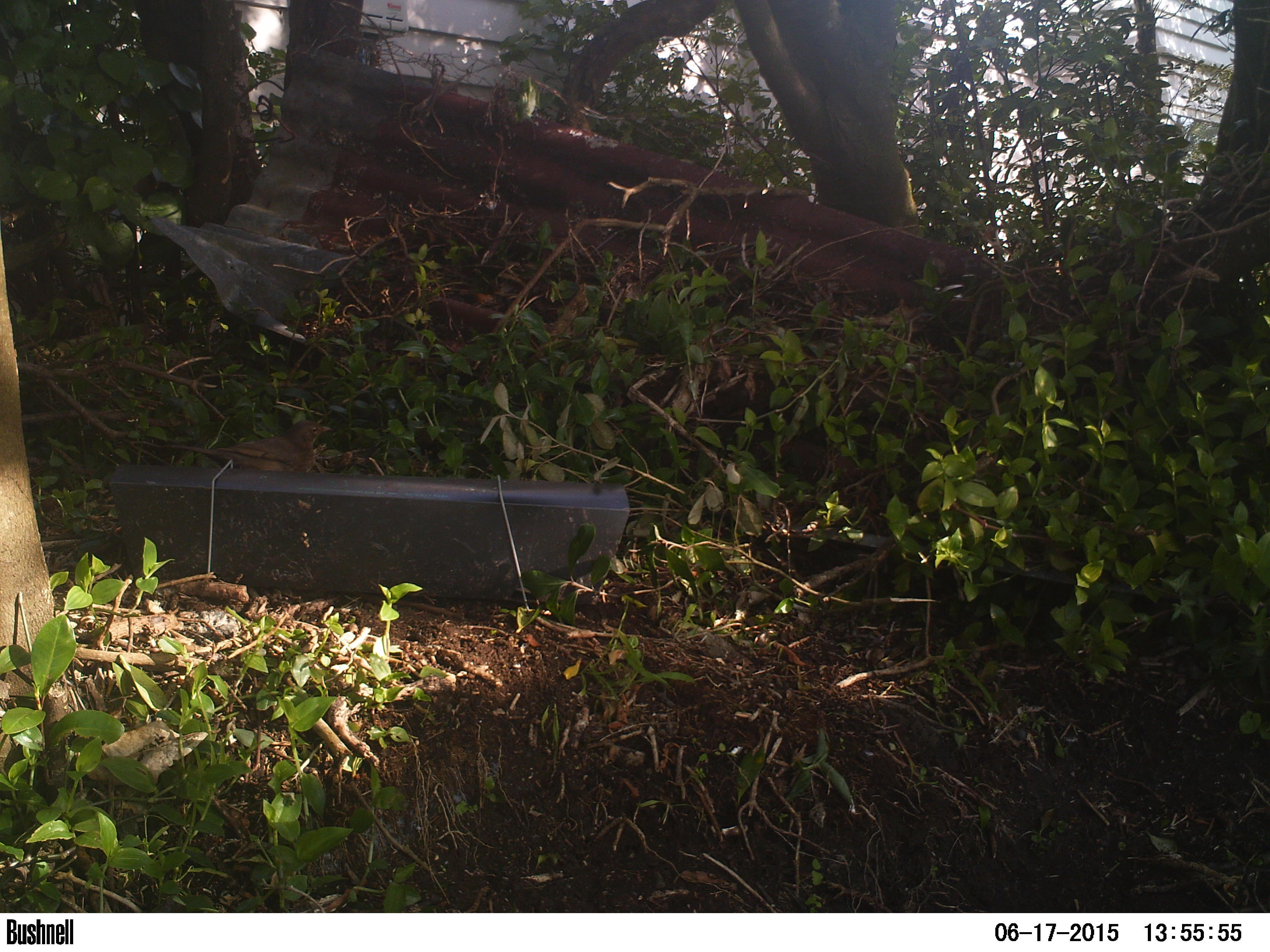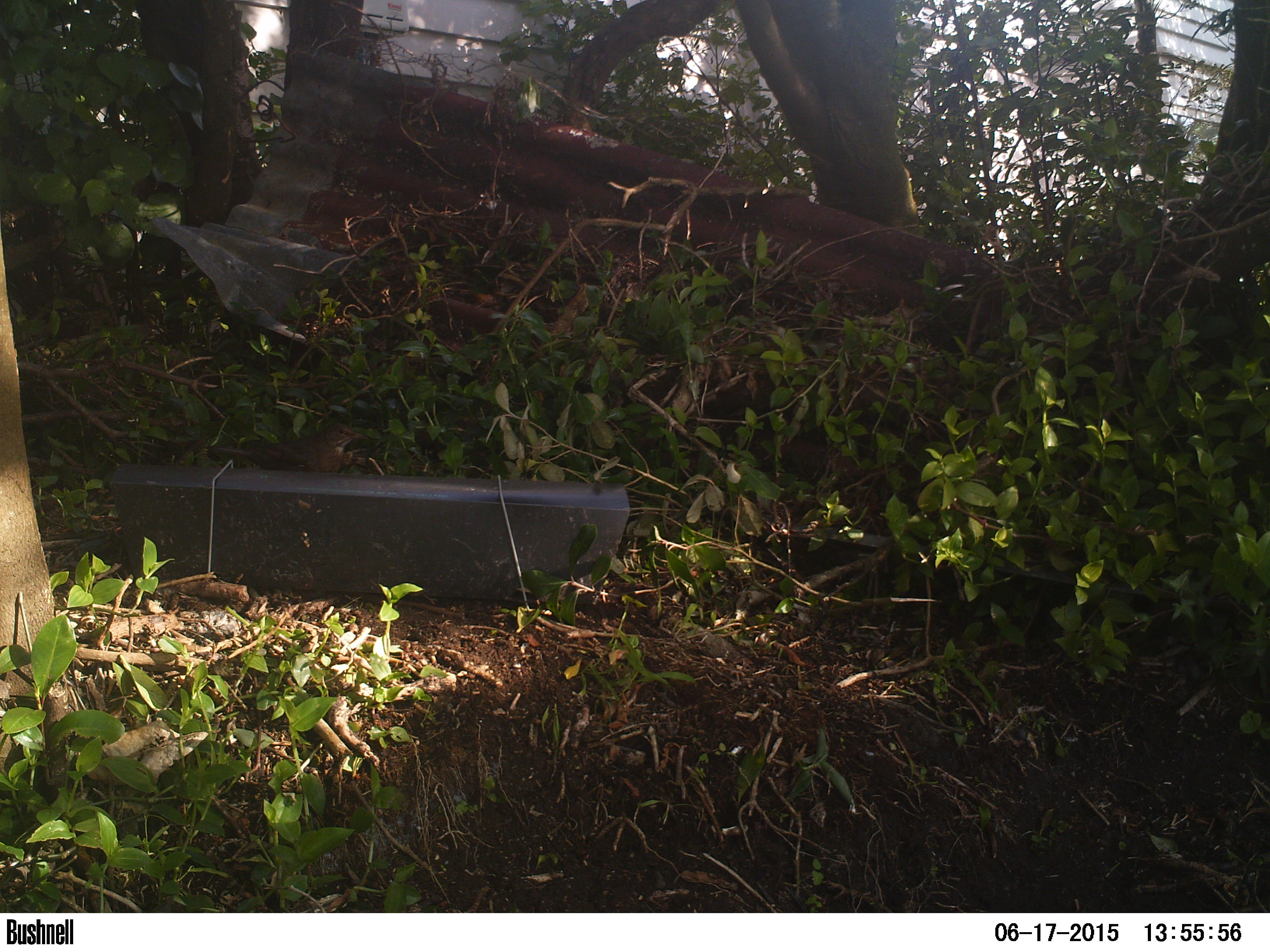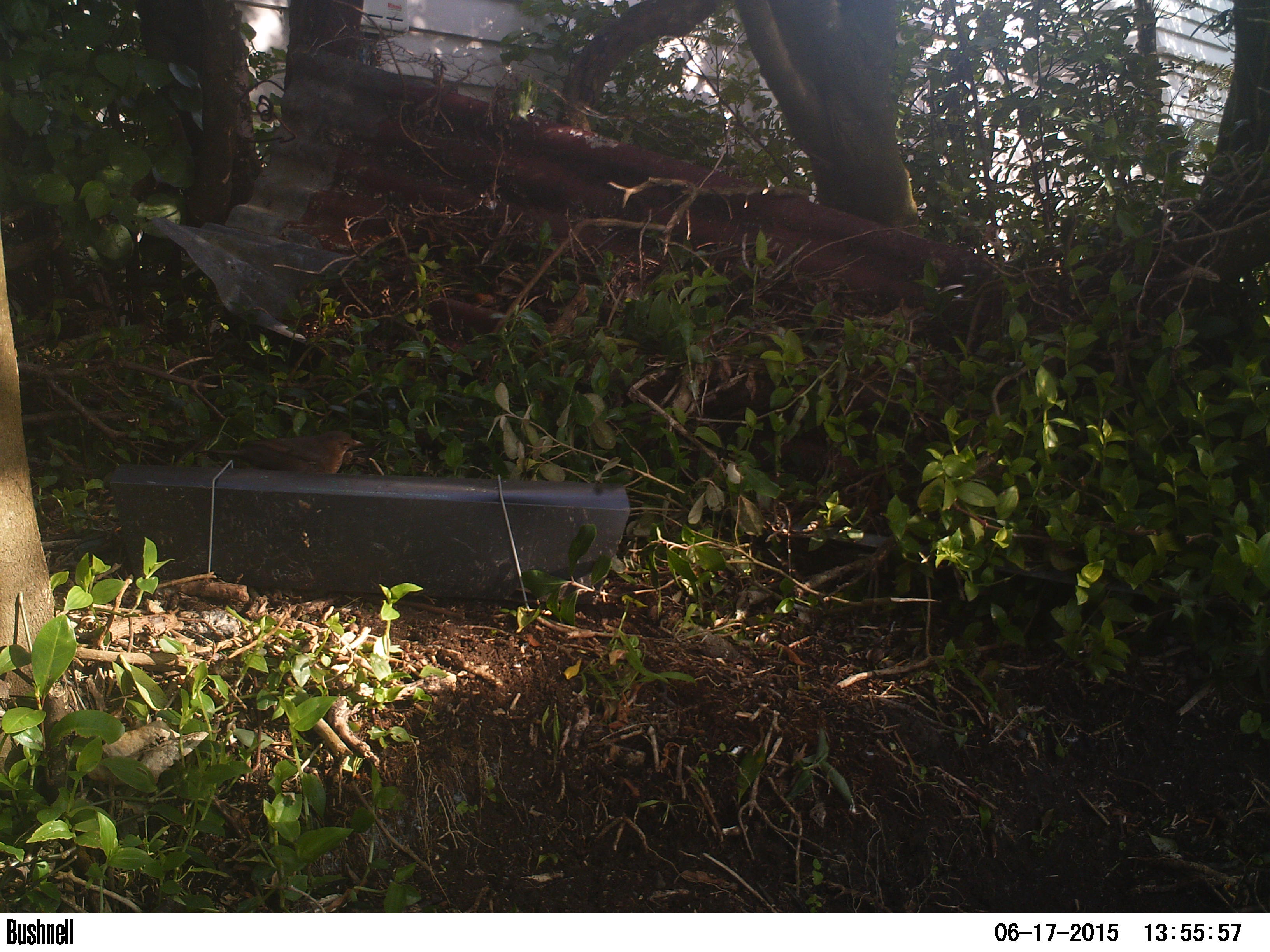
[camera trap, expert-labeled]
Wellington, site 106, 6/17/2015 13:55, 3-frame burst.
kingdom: Animalia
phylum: Chordata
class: Aves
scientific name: Aves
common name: bird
Bird (Aves).